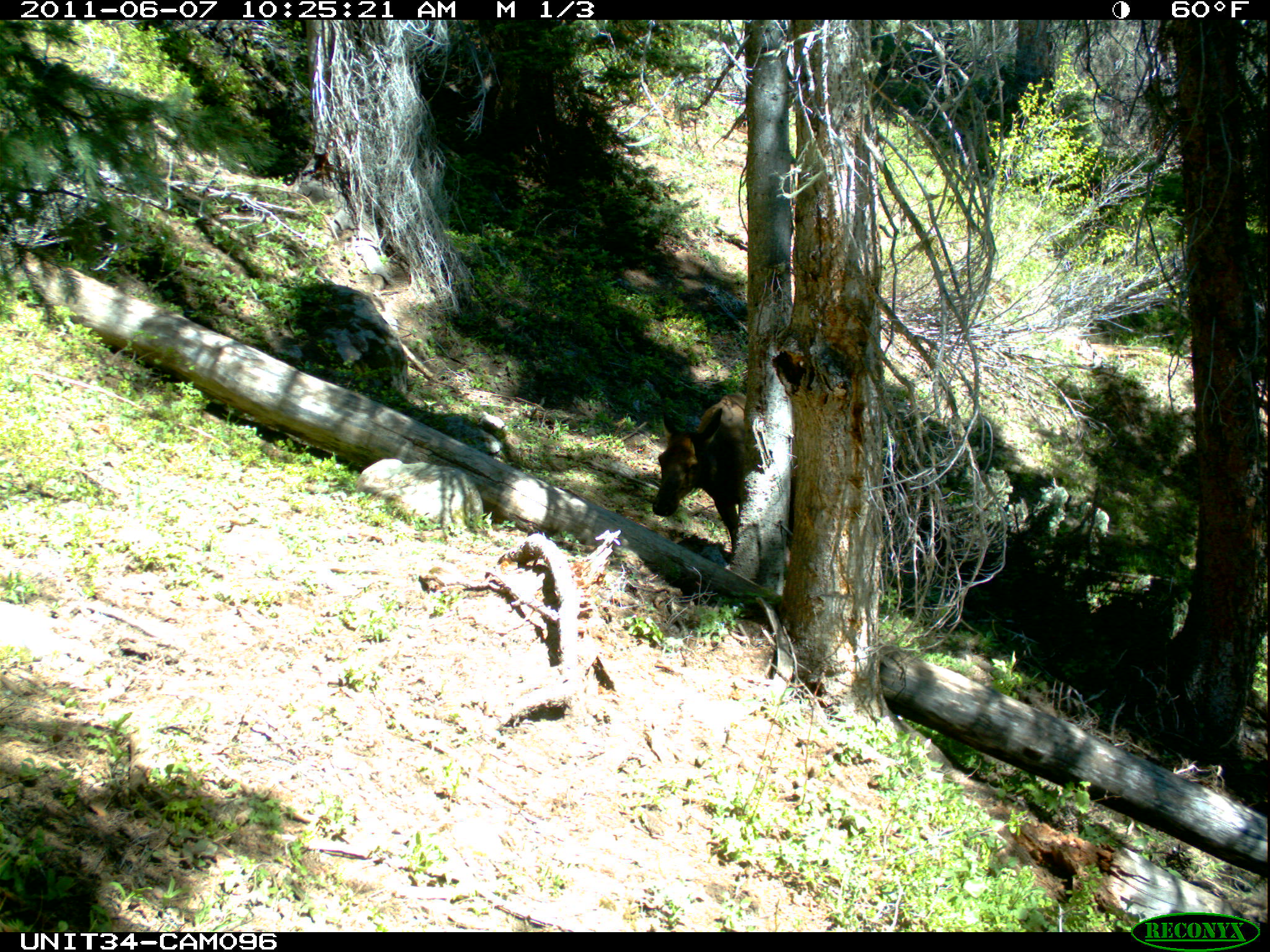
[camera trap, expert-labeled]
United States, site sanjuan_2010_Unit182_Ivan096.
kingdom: Animalia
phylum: Chordata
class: Mammalia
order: Artiodactyla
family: Cervidae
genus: Cervus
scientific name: Cervus elaphus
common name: red deer